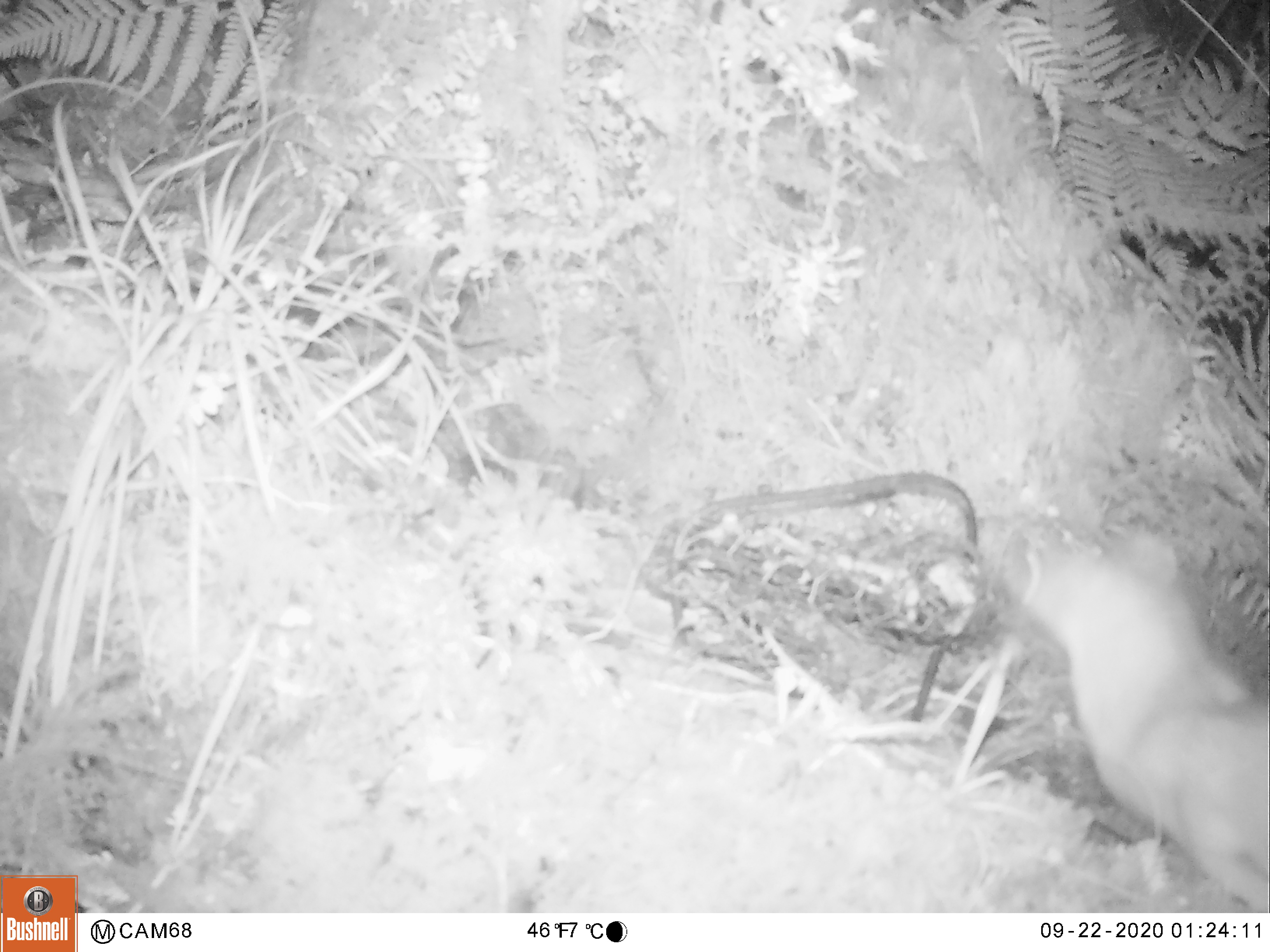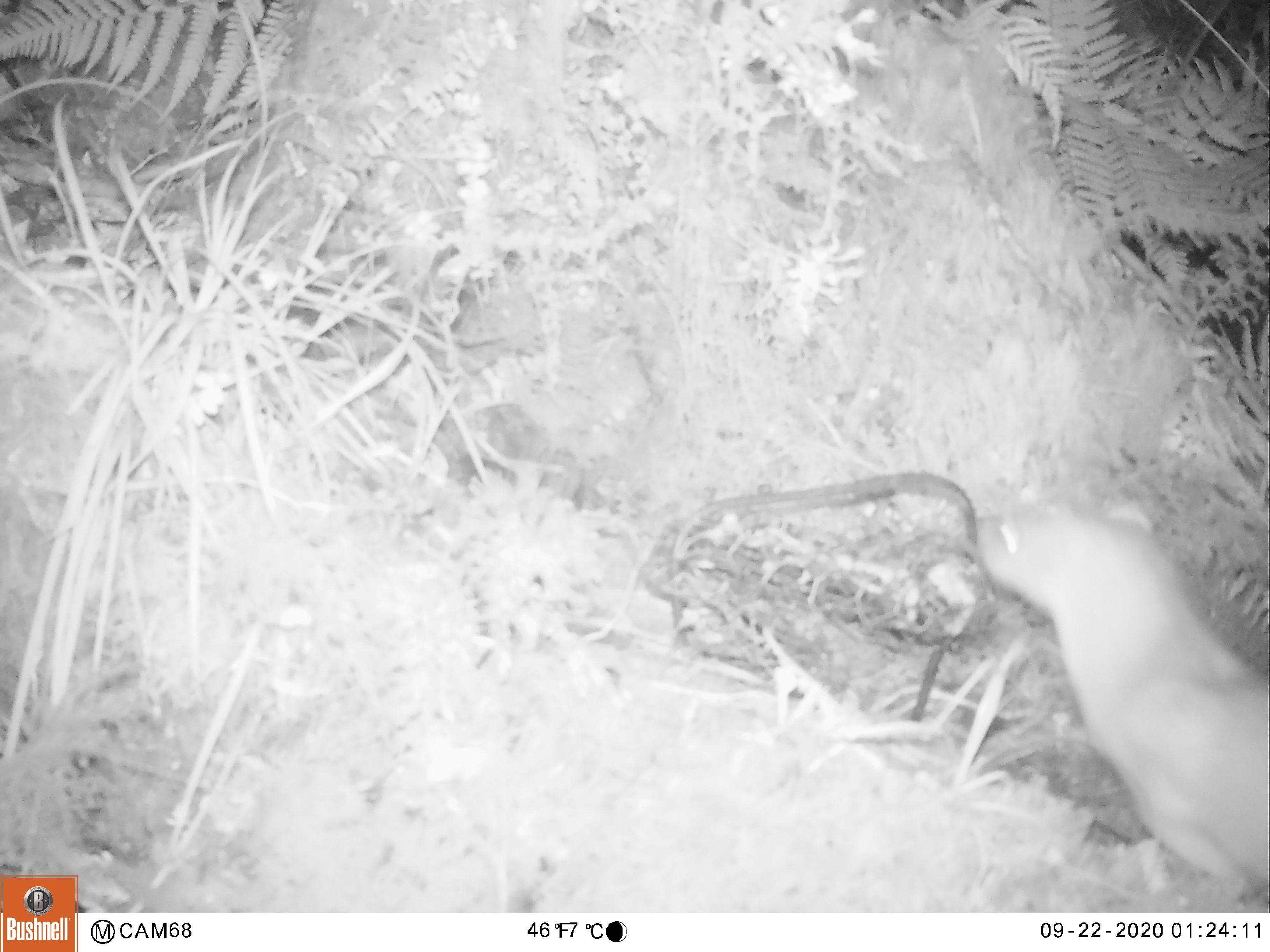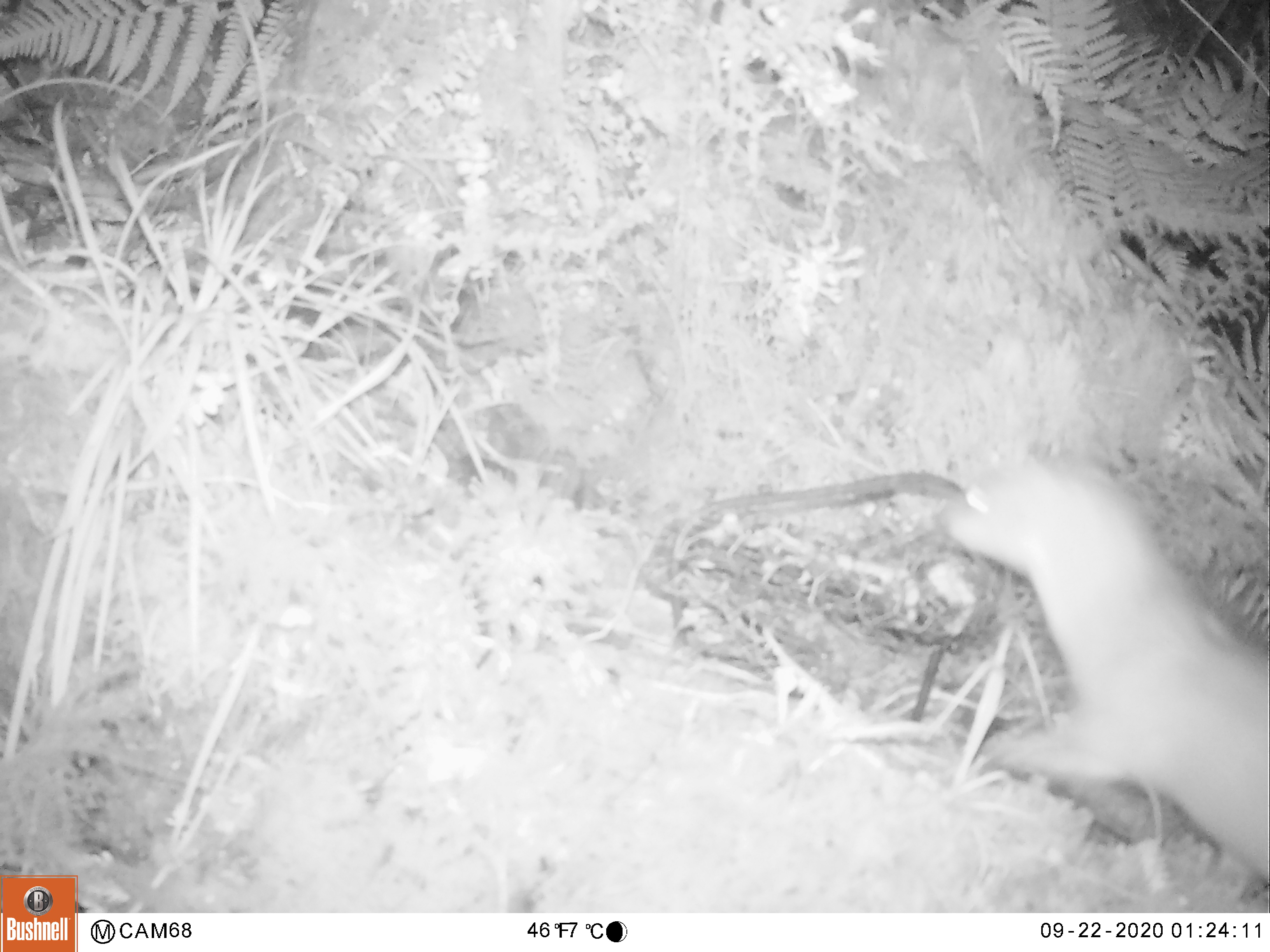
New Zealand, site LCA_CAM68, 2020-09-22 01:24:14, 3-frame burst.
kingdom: Animalia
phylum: Chordata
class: Mammalia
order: Carnivora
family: Mustelidae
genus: Mustela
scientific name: Mustela erminea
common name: stoat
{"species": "stoat (Mustela erminea)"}